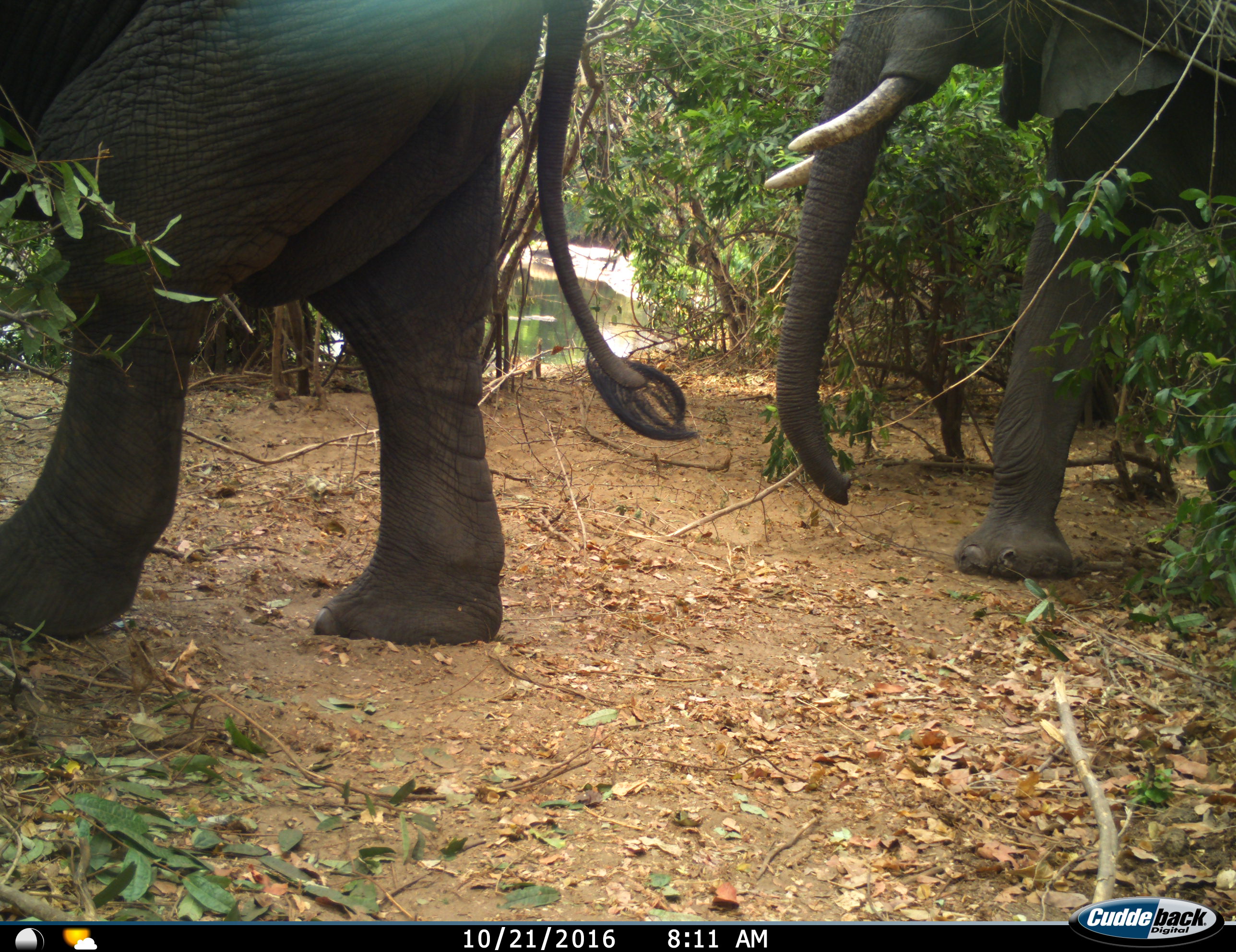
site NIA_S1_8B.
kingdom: Animalia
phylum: Chordata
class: Mammalia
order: Proboscidea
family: Elephantidae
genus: Loxodonta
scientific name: Loxodonta africana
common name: african bush elephant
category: elephant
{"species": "elephant (african bush elephant) (Loxodonta africana)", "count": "2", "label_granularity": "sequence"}